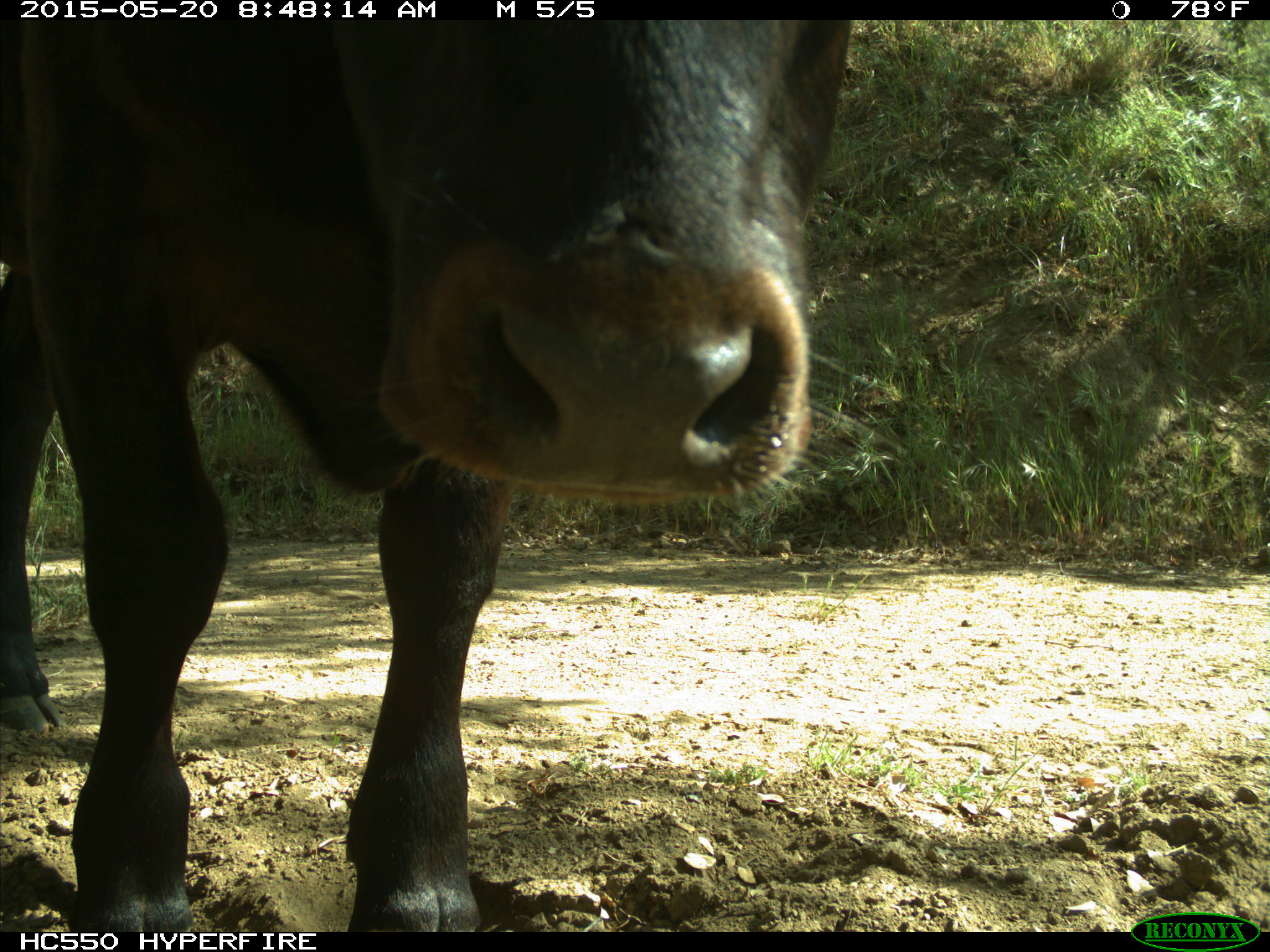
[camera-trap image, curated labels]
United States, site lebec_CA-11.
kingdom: Animalia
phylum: Chordata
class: Mammalia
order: Artiodactyla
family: Bovidae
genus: Bos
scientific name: Bos taurus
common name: domestic cow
Bos taurus (domestic cow).